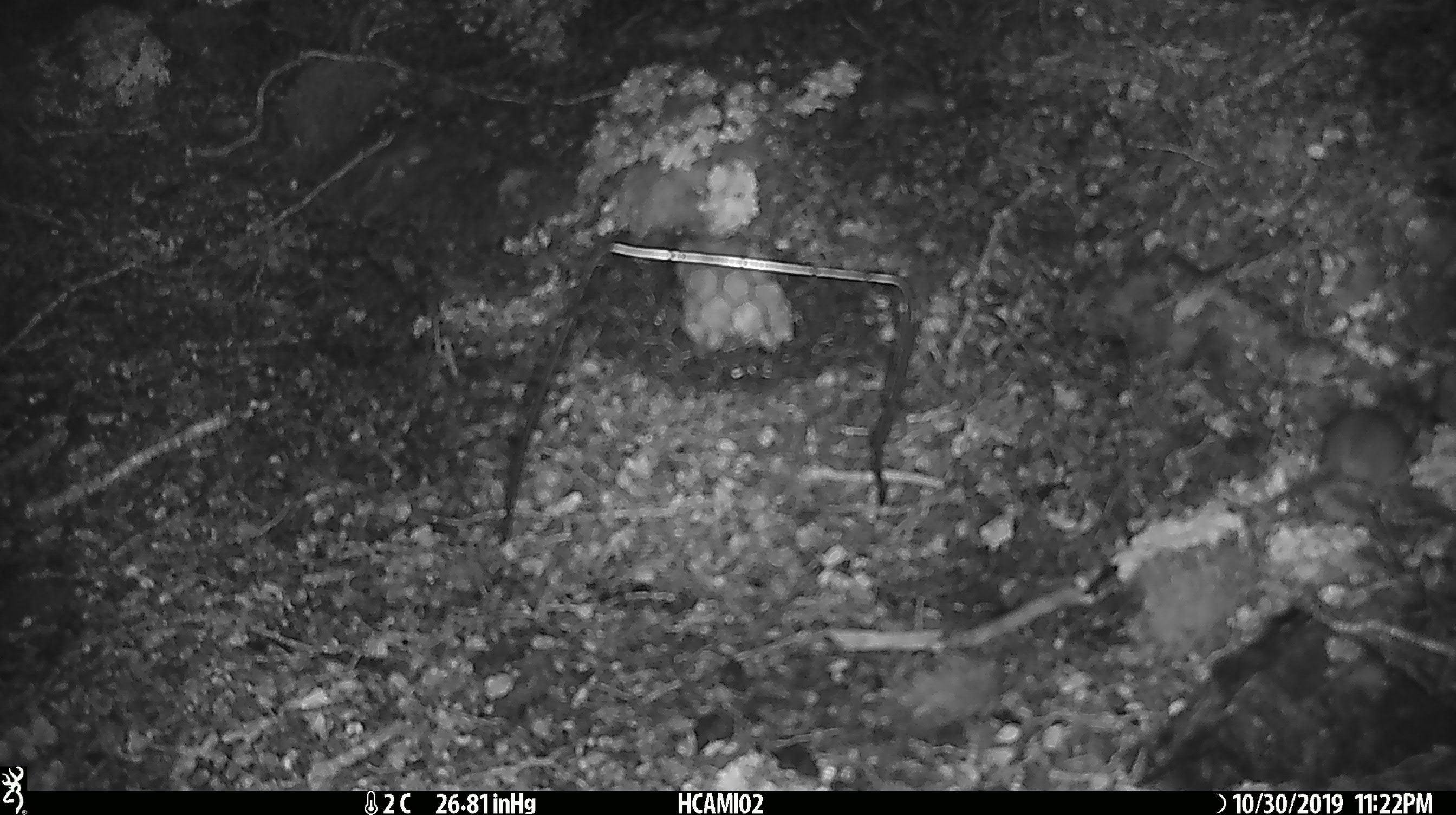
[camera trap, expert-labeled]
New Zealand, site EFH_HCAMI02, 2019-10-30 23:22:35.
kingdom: Animalia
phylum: Chordata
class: Mammalia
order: Rodentia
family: Muridae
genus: Mus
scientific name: Mus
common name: mouse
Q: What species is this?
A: Mouse (Mus).